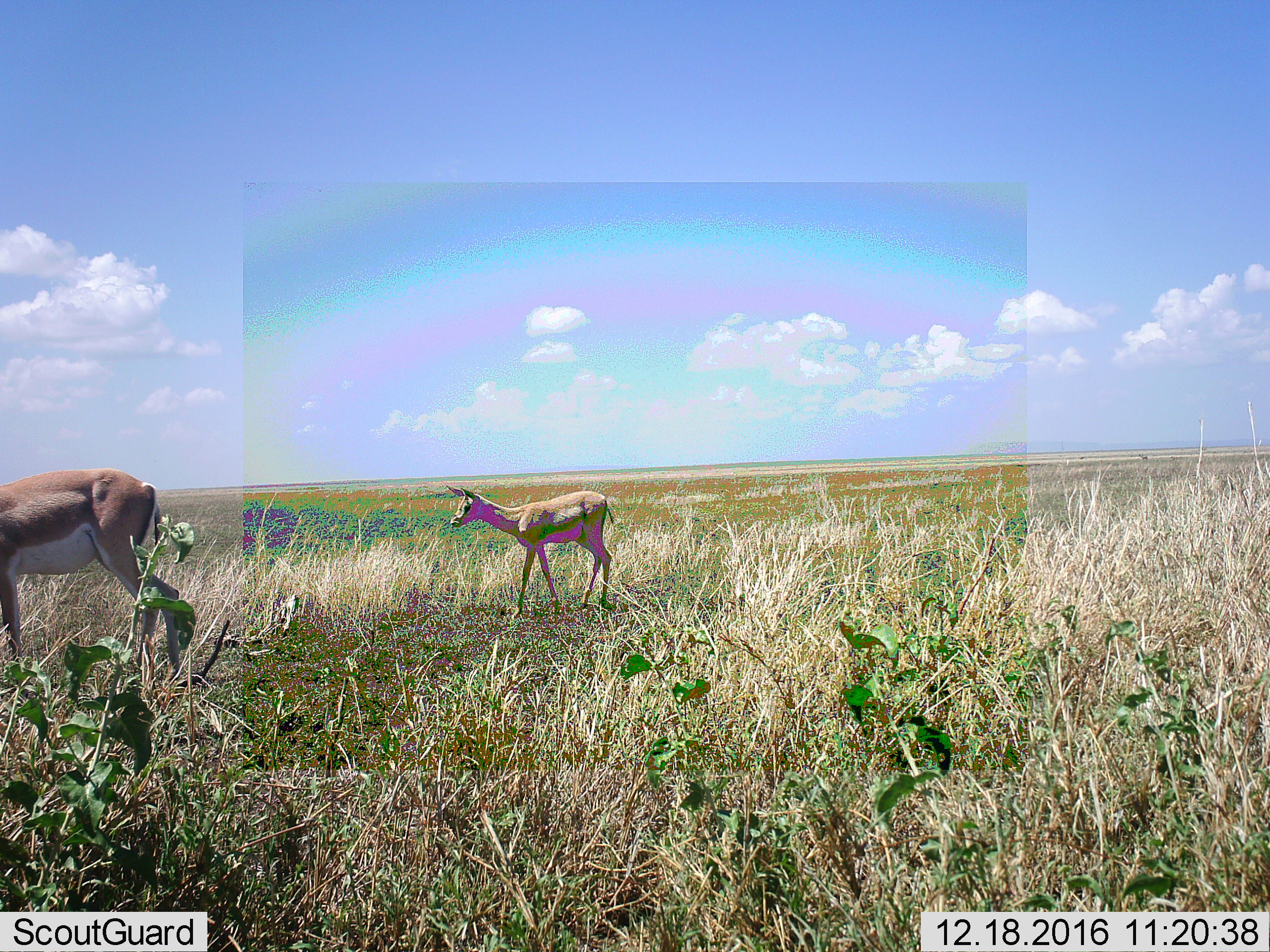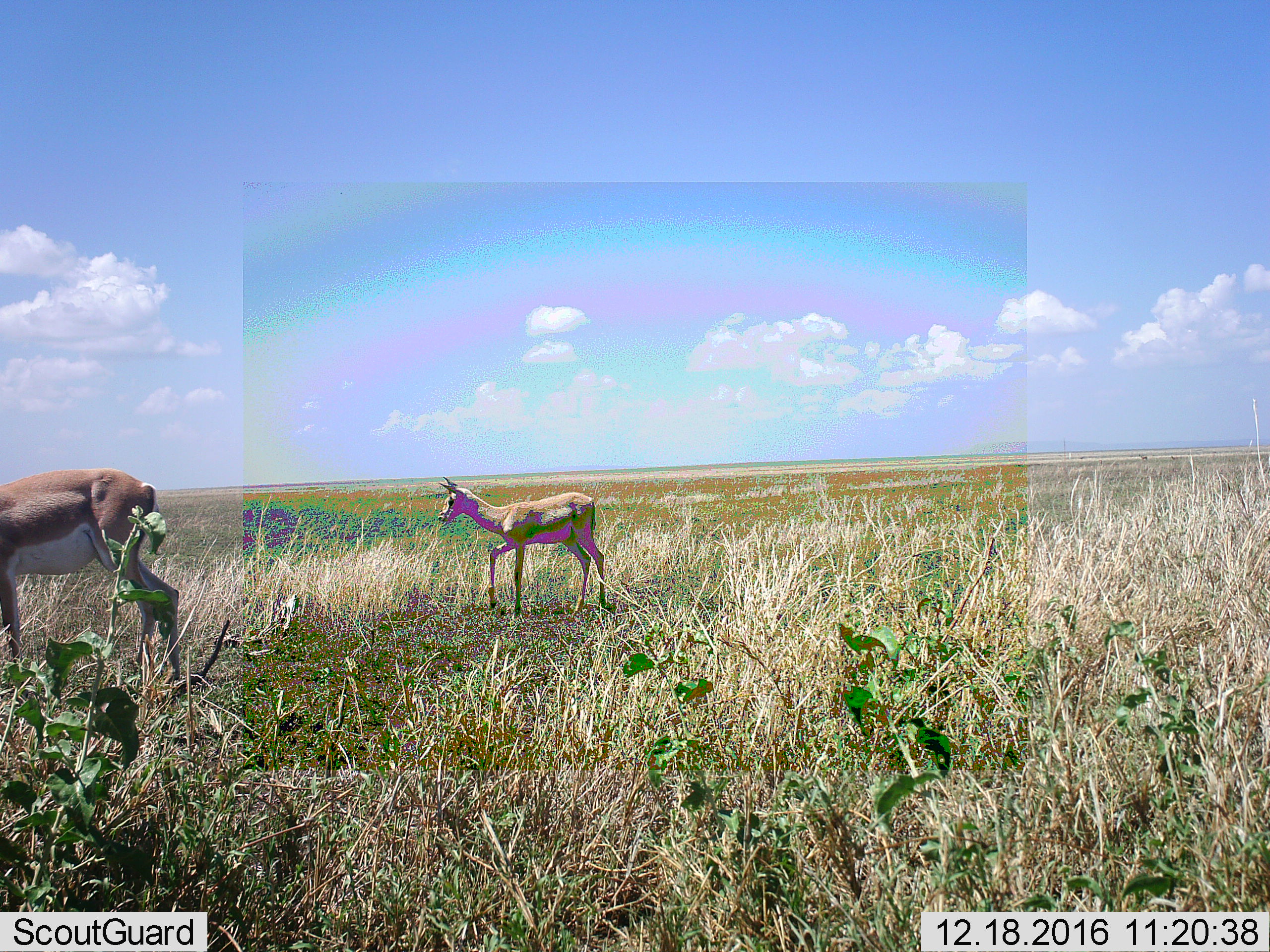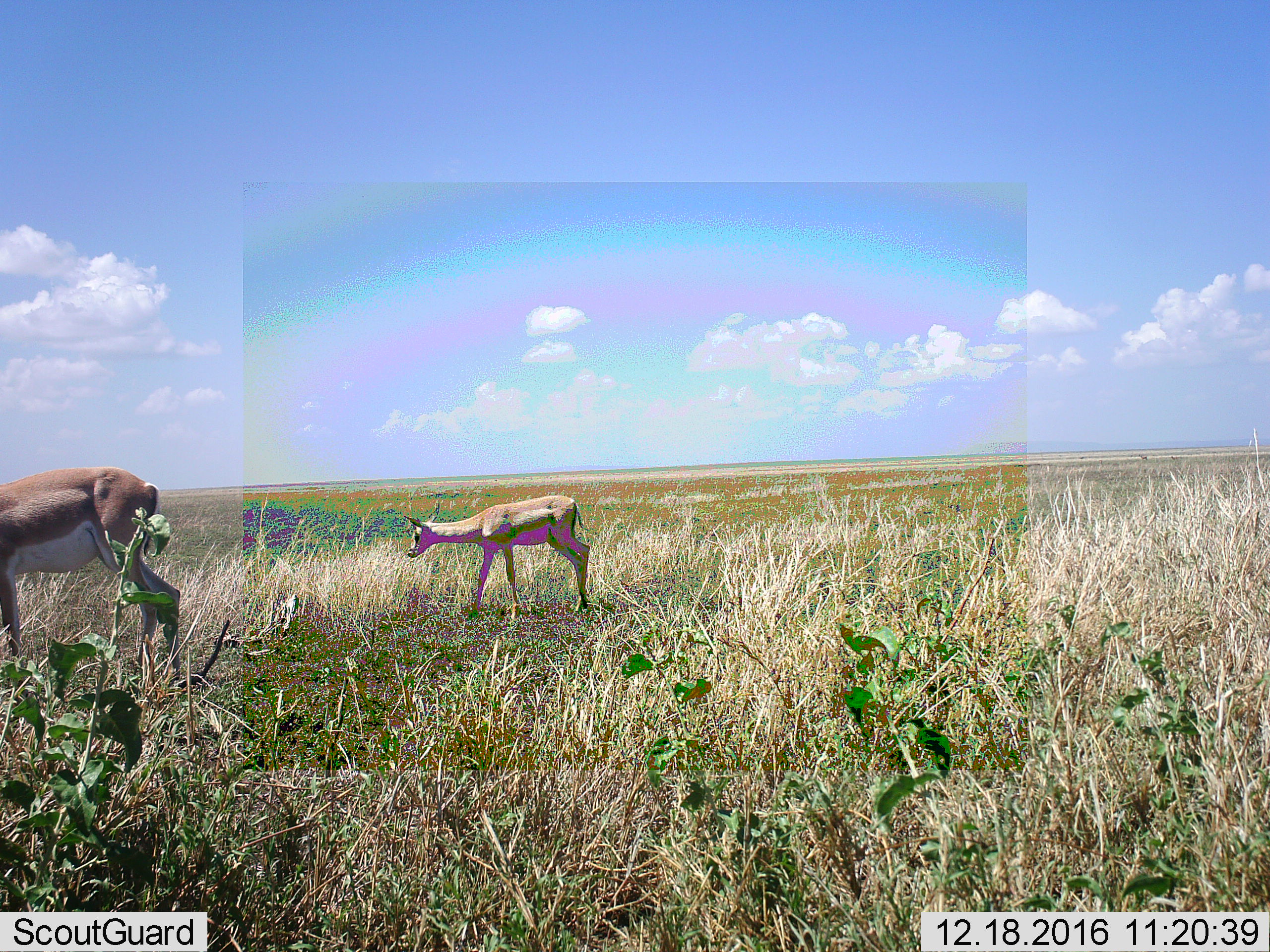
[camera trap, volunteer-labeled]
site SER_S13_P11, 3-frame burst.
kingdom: Animalia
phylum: Chordata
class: Mammalia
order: Artiodactyla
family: Bovidae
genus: Nanger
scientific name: Nanger granti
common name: grant's gazelle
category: gazellegrants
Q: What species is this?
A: Gazellegrants (grant's gazelle) (Nanger granti).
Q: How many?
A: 2.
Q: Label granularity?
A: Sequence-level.